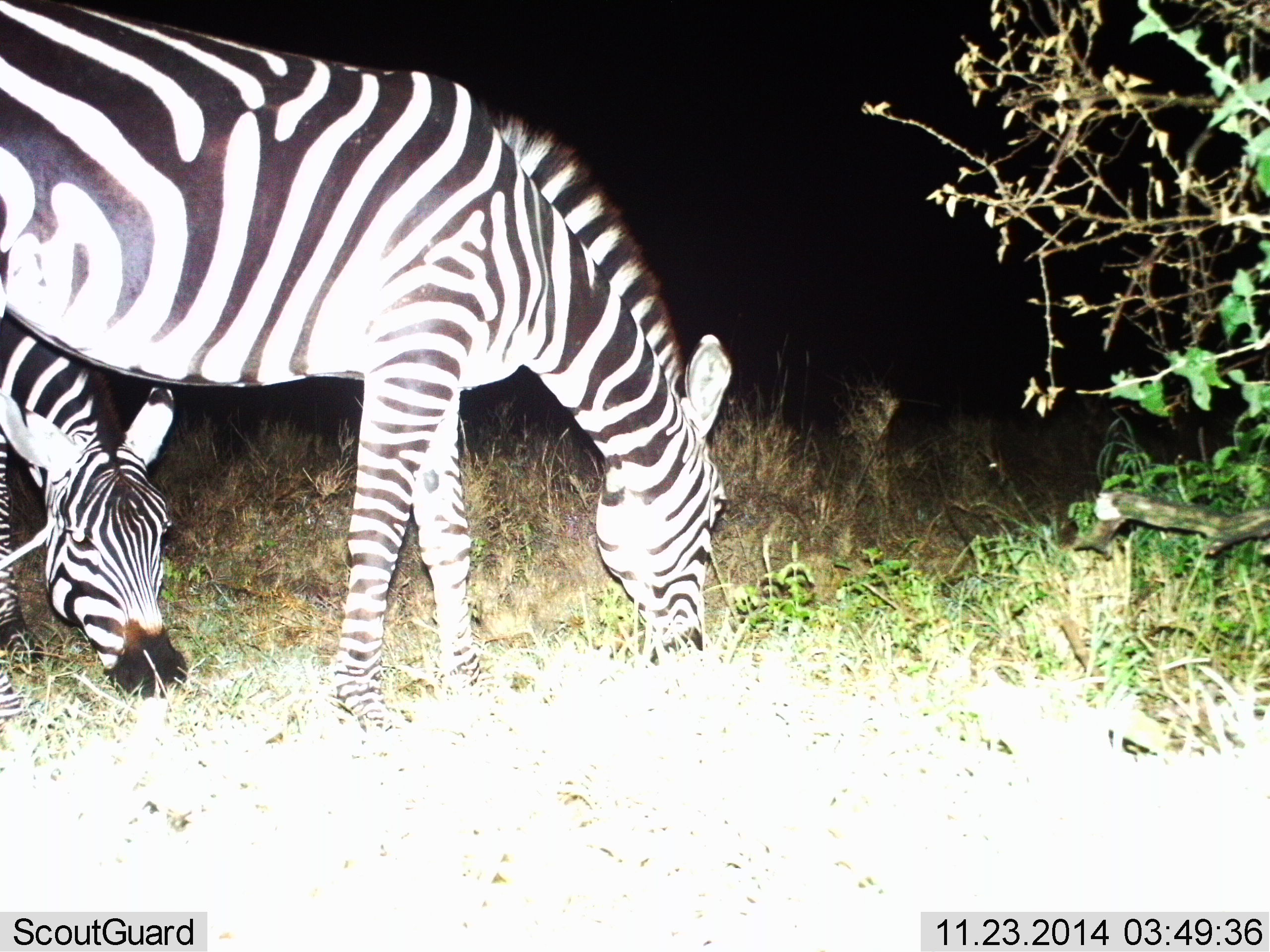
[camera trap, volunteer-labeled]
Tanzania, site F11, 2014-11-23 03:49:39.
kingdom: Animalia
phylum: Chordata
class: Mammalia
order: Perissodactyla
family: Equidae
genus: Equus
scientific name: Equus quagga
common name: plains zebra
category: zebra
Zebra (plains zebra) (Equus quagga), count 2. Behavior (volunteer vote fractions): standing 30%, resting 0%, moving 0%, interacting 0%. Young present (vote fraction): 0%. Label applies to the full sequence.